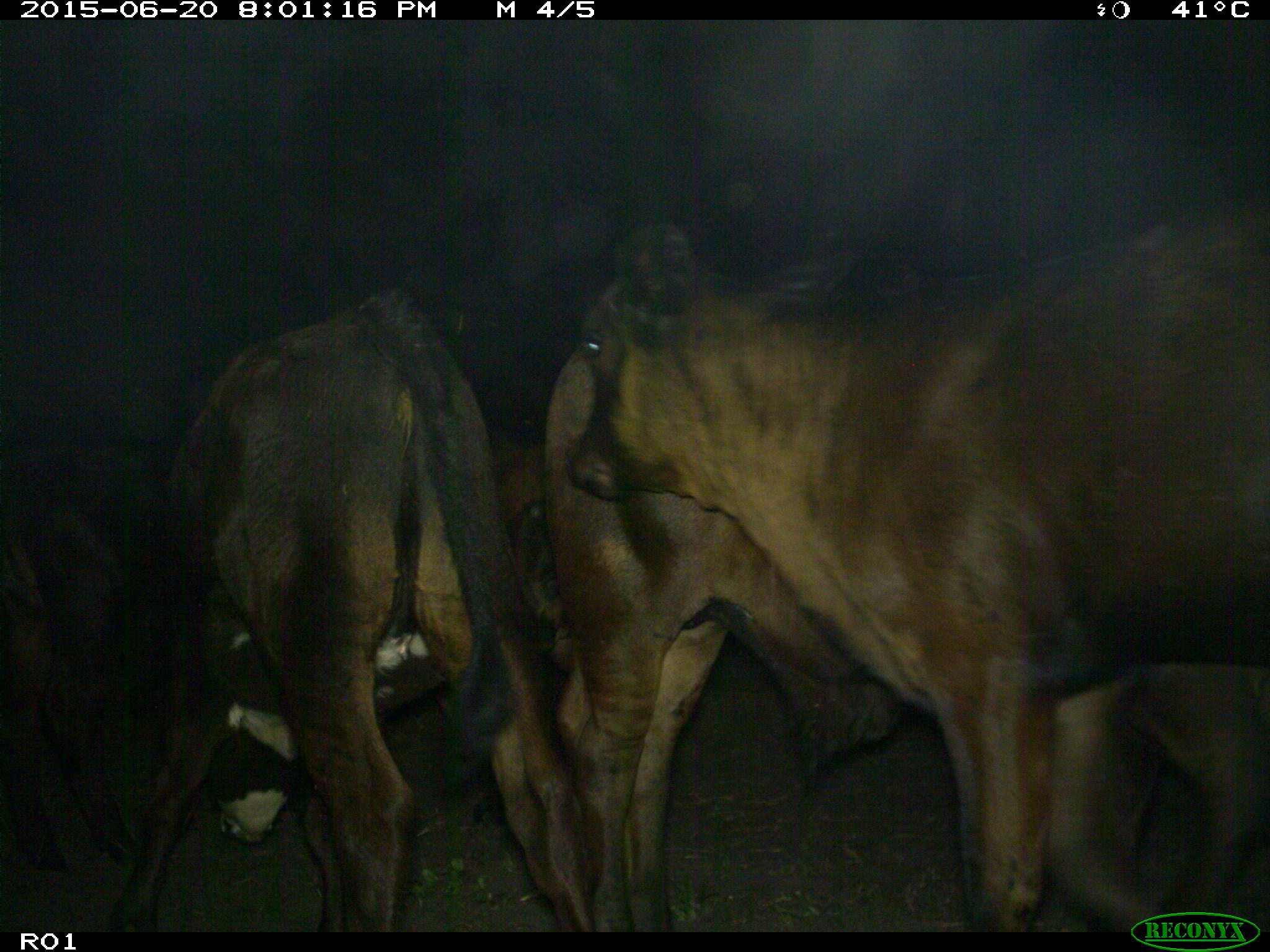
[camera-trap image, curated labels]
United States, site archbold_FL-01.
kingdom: Animalia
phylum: Chordata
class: Mammalia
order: Artiodactyla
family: Bovidae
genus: Bos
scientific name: Bos taurus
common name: domestic cow